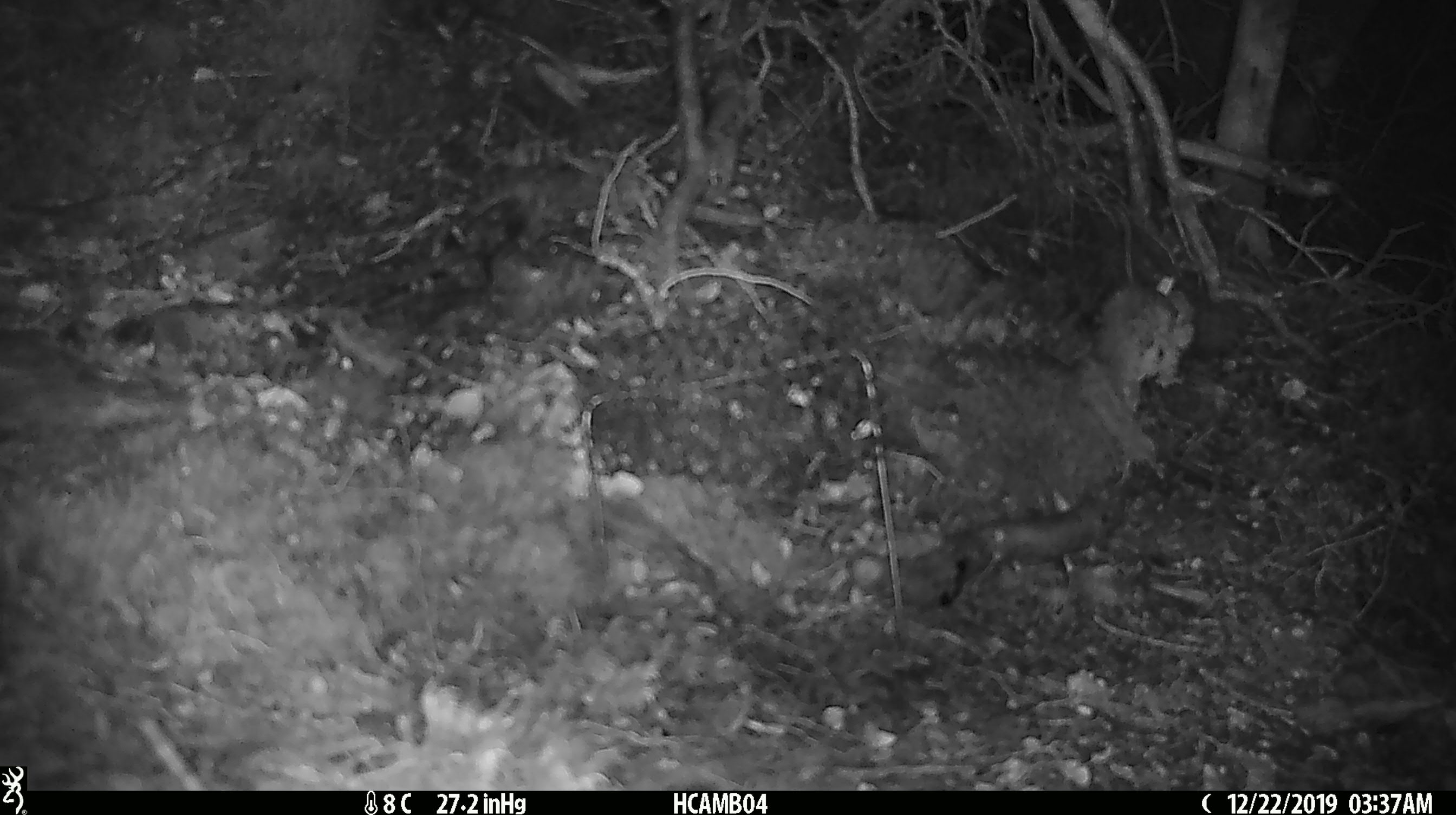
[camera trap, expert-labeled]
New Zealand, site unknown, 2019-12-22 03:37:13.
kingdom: Animalia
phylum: Chordata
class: Mammalia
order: Rodentia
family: Muridae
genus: Mus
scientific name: Mus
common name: mouse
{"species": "mouse (Mus)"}